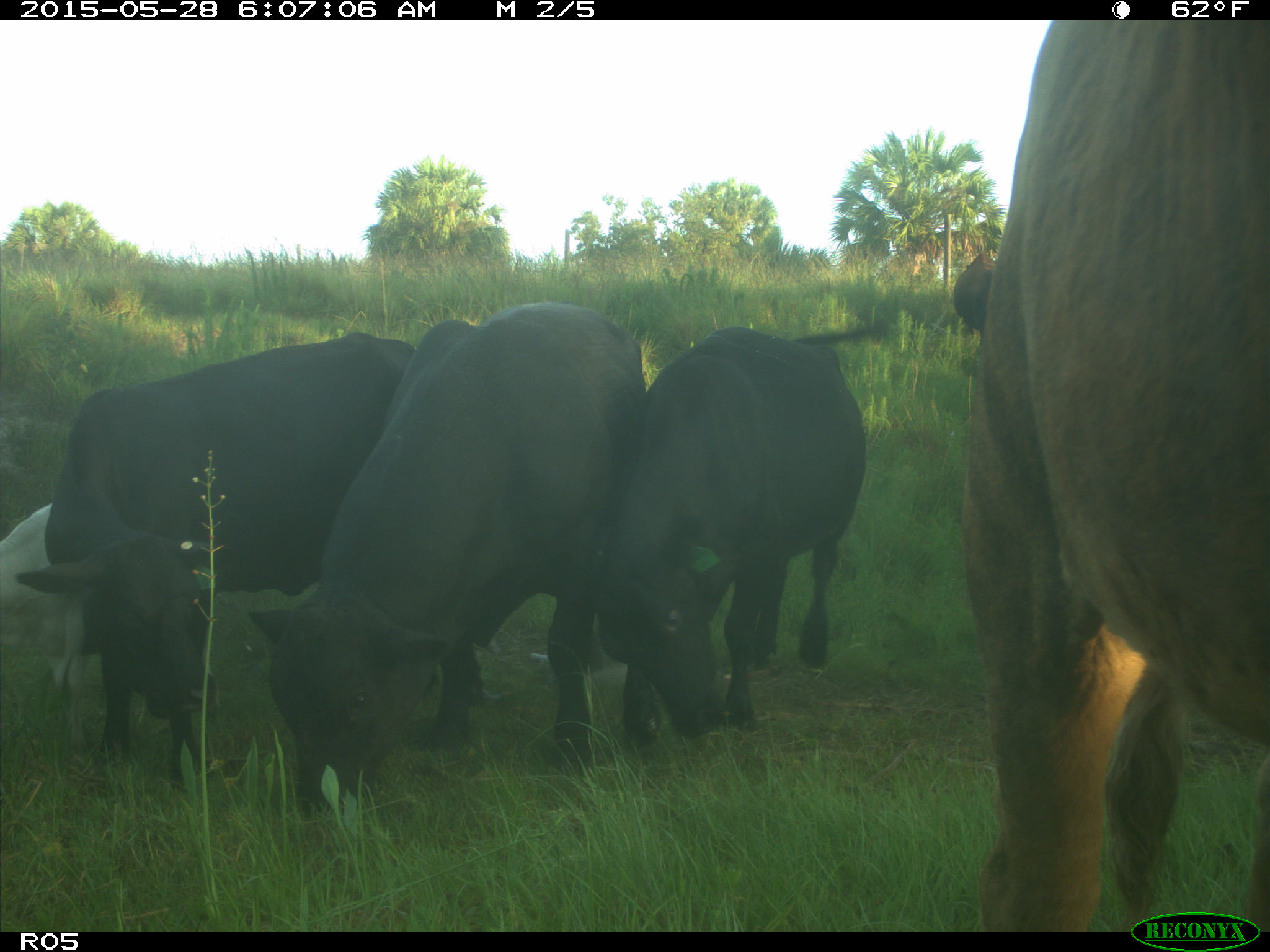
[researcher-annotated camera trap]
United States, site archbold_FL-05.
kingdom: Animalia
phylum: Chordata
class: Mammalia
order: Artiodactyla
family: Bovidae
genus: Bos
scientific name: Bos taurus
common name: domestic cow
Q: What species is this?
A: Bos taurus (domestic cow).